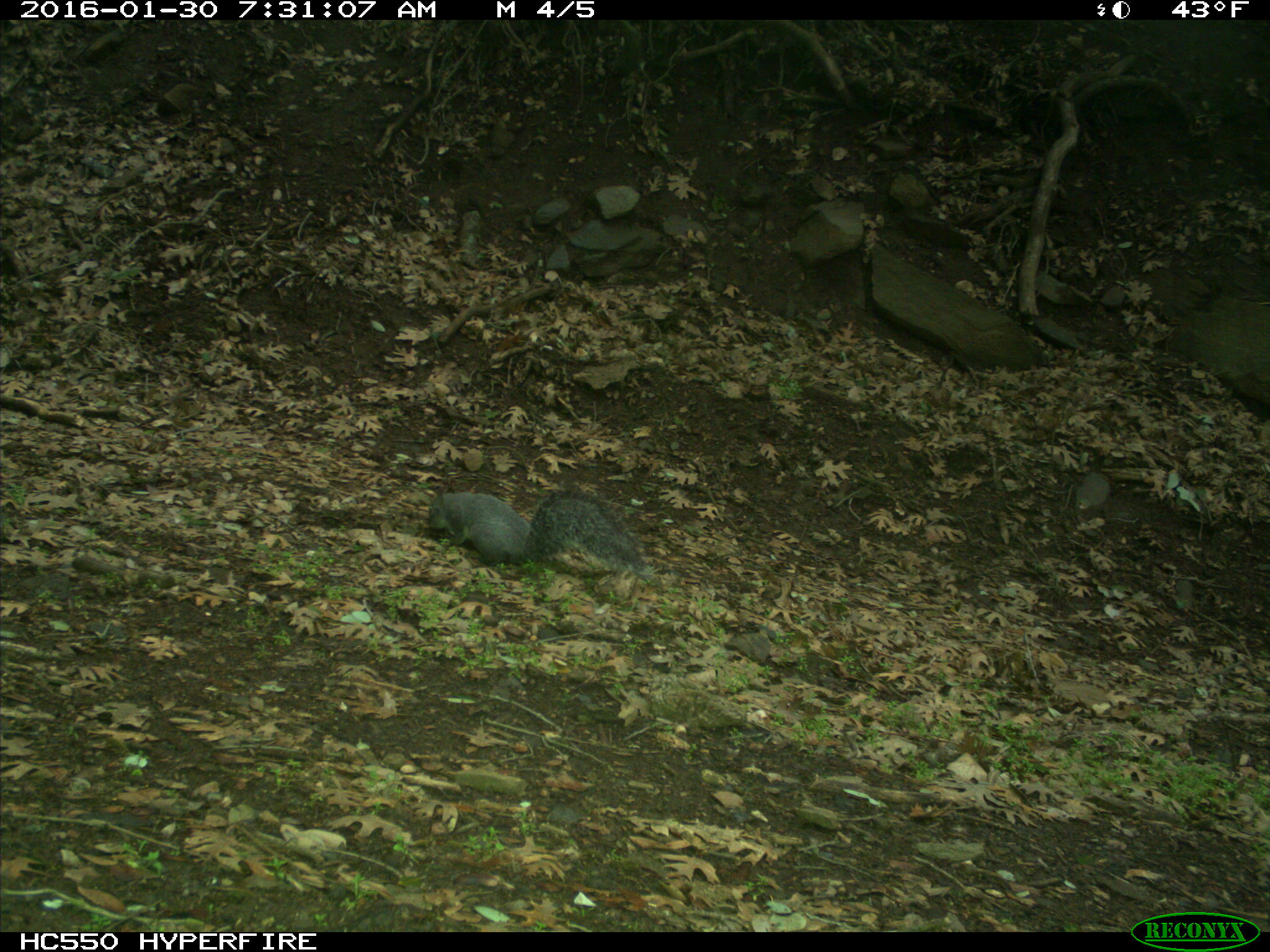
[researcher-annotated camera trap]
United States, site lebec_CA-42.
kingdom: Animalia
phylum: Chordata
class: Mammalia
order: Rodentia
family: Sciuridae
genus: Sciurus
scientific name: Sciurus carolinensis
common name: eastern gray squirrel